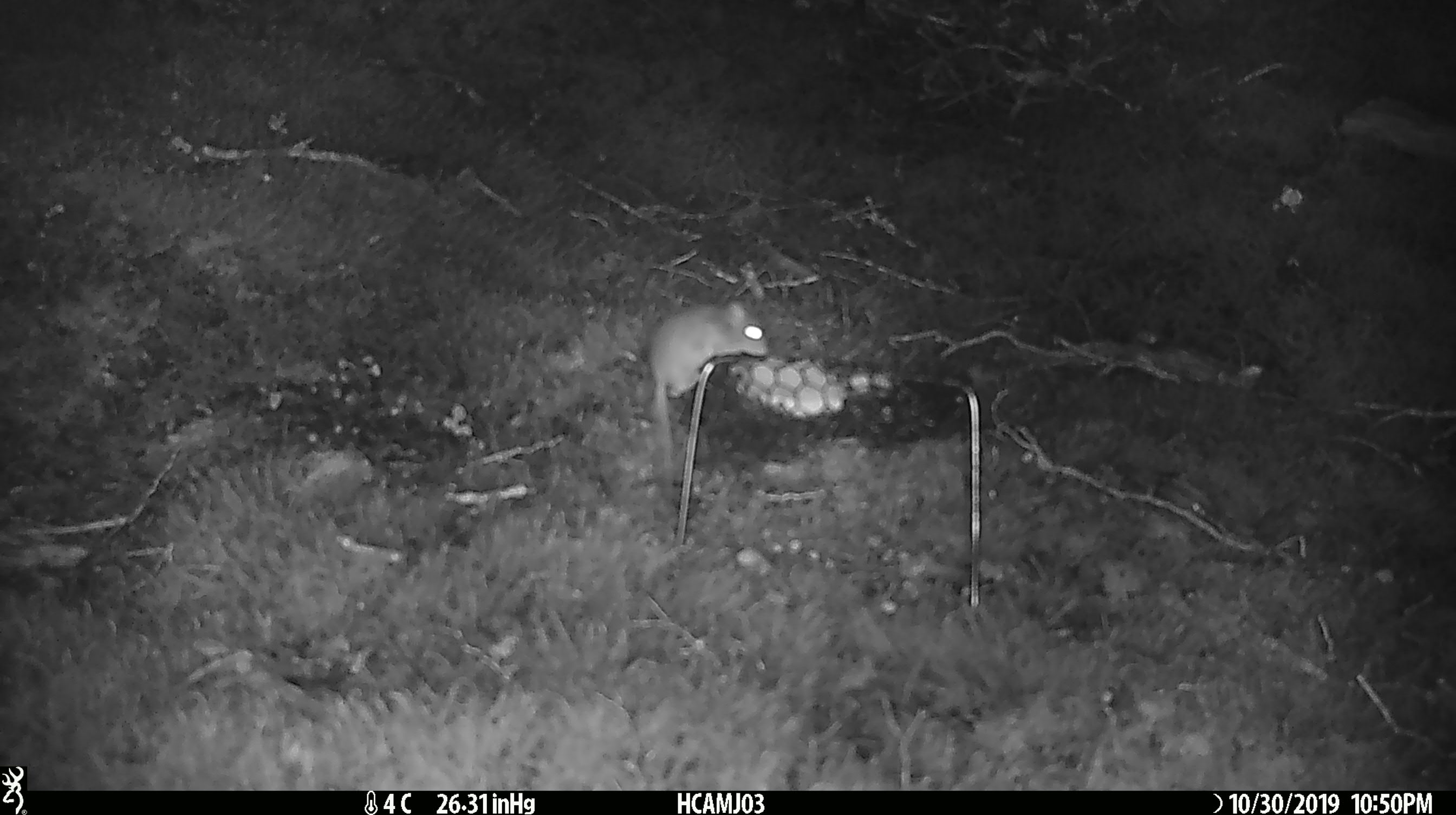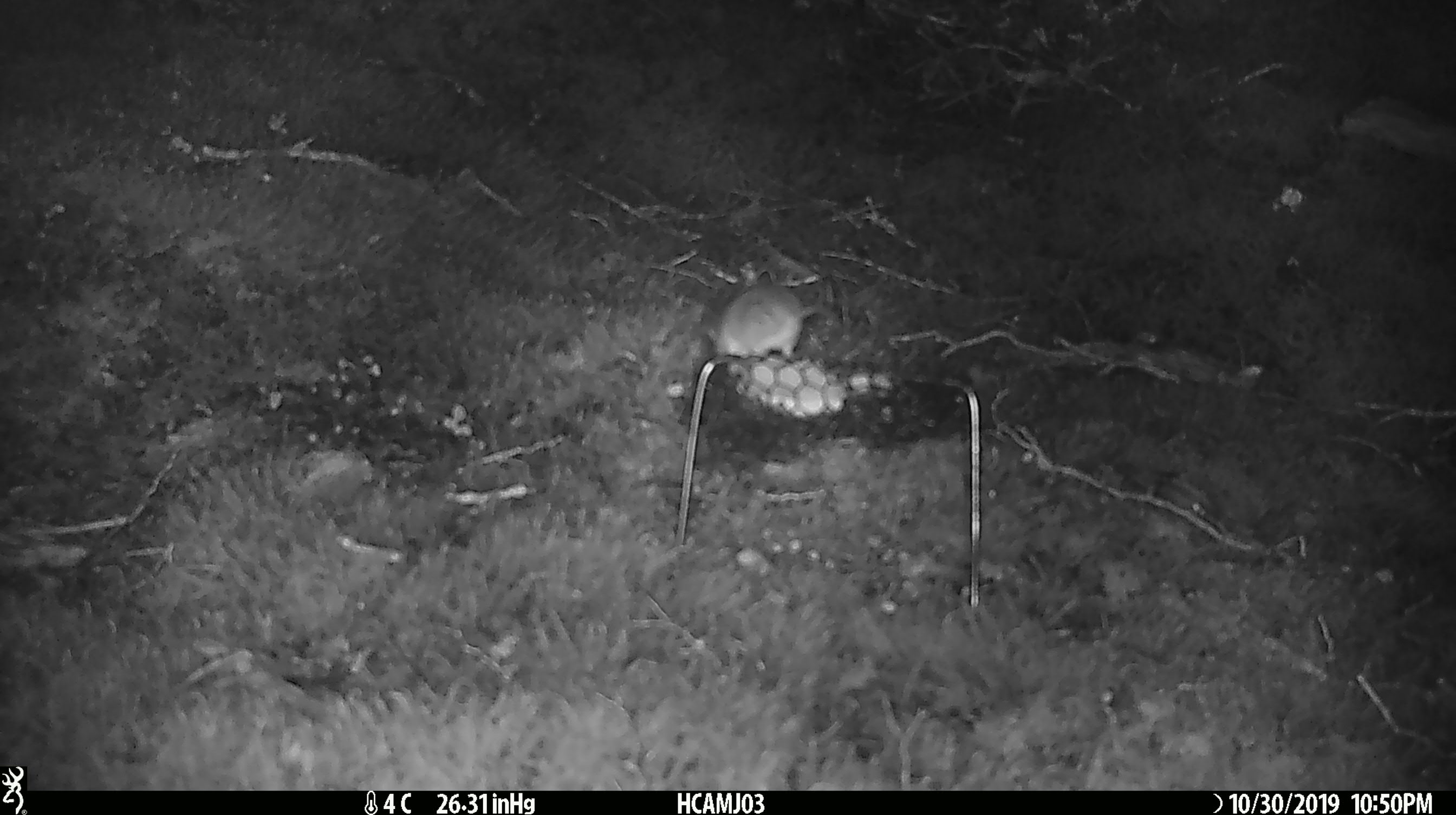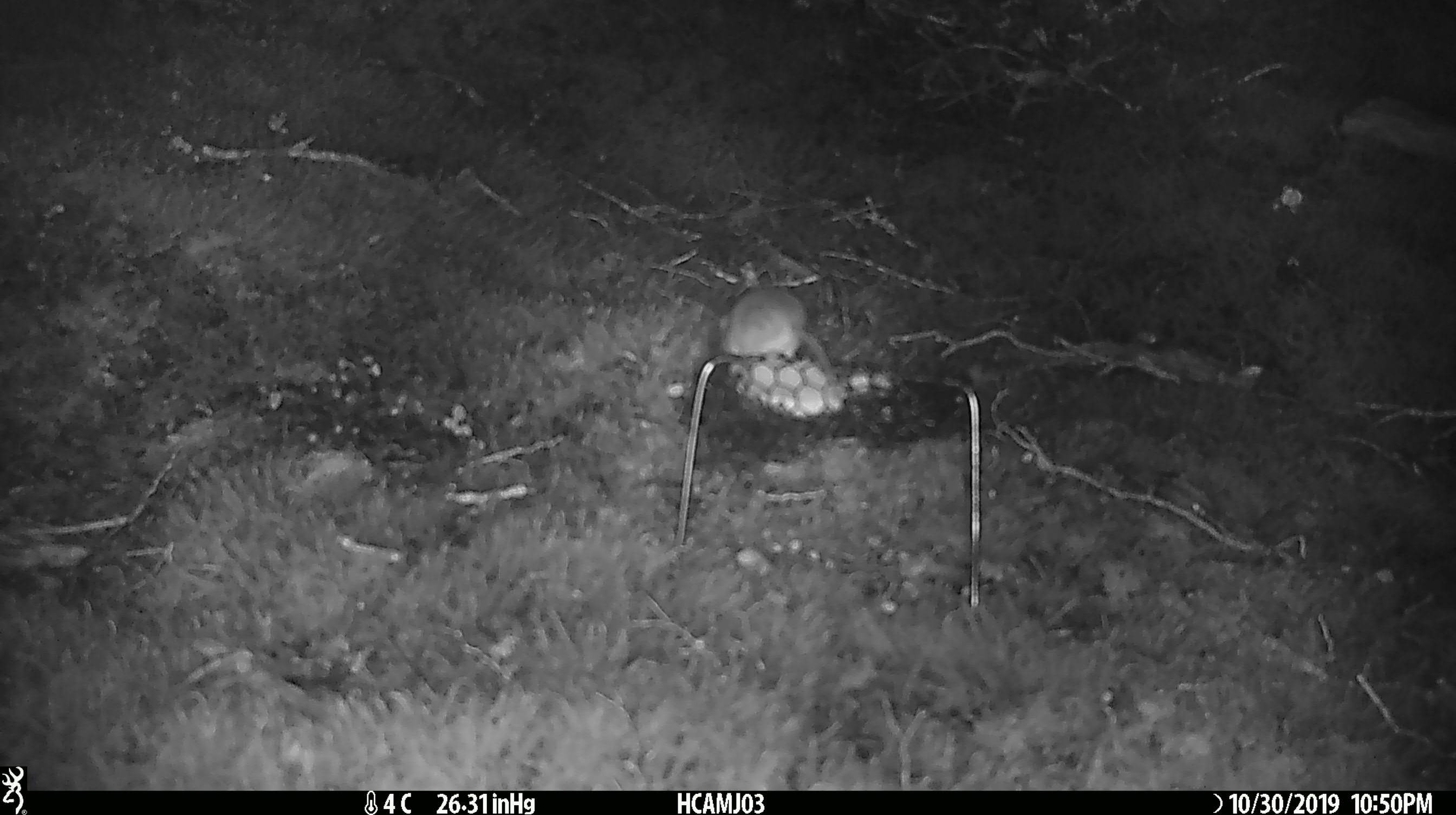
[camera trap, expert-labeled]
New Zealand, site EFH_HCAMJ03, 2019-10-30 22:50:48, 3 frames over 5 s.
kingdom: Animalia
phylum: Chordata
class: Mammalia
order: Rodentia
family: Muridae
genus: Mus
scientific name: Mus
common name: mouse